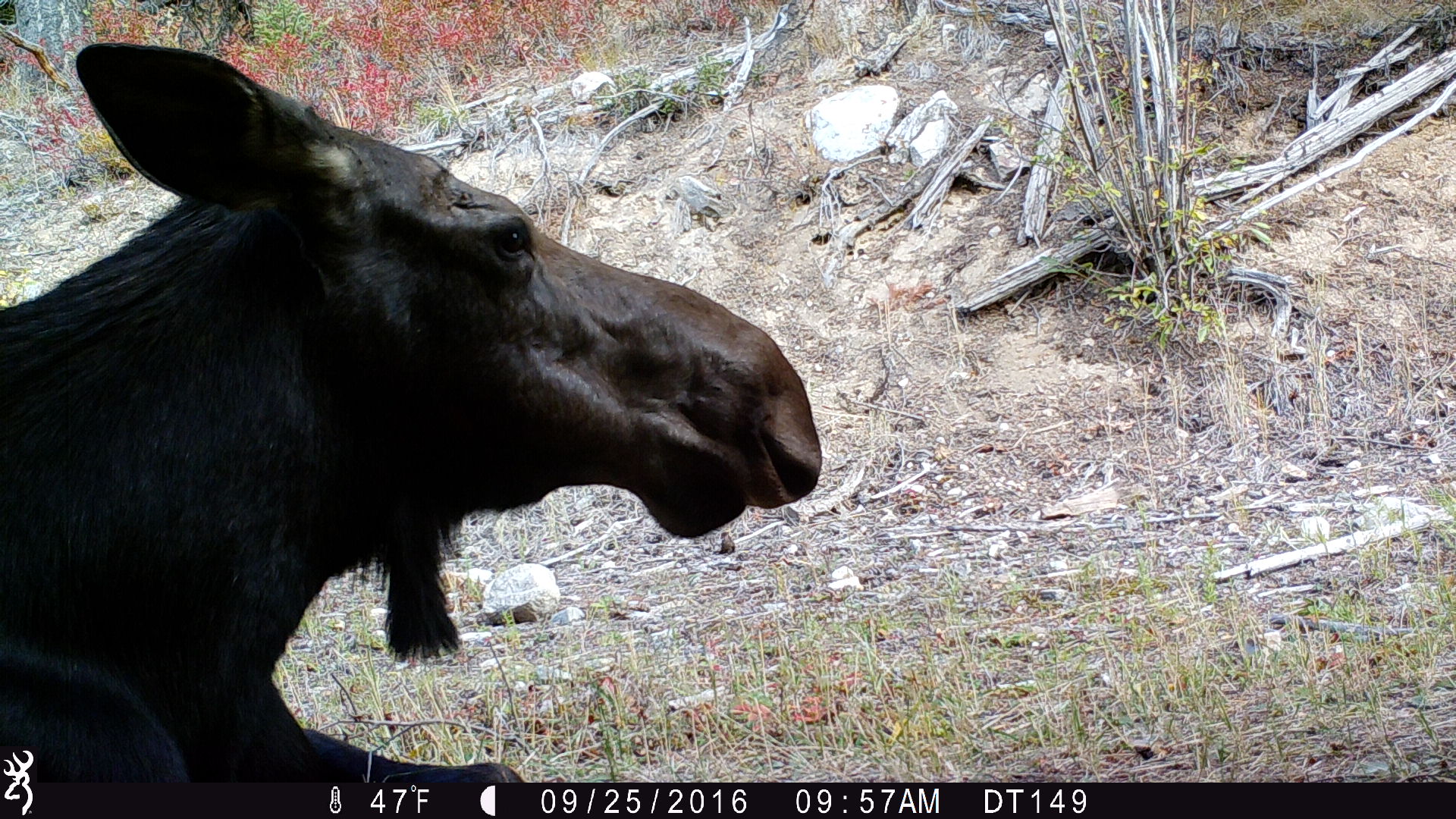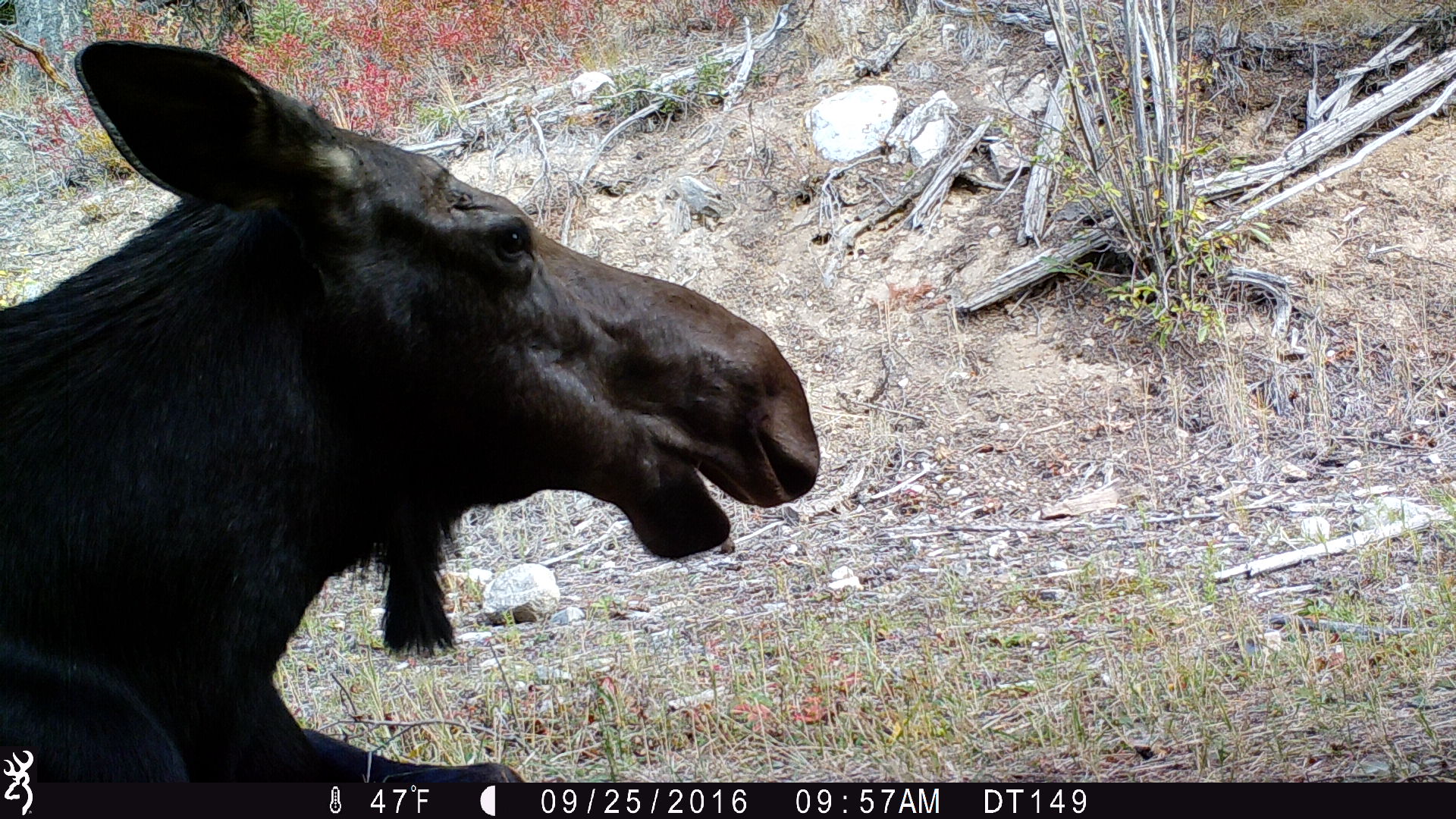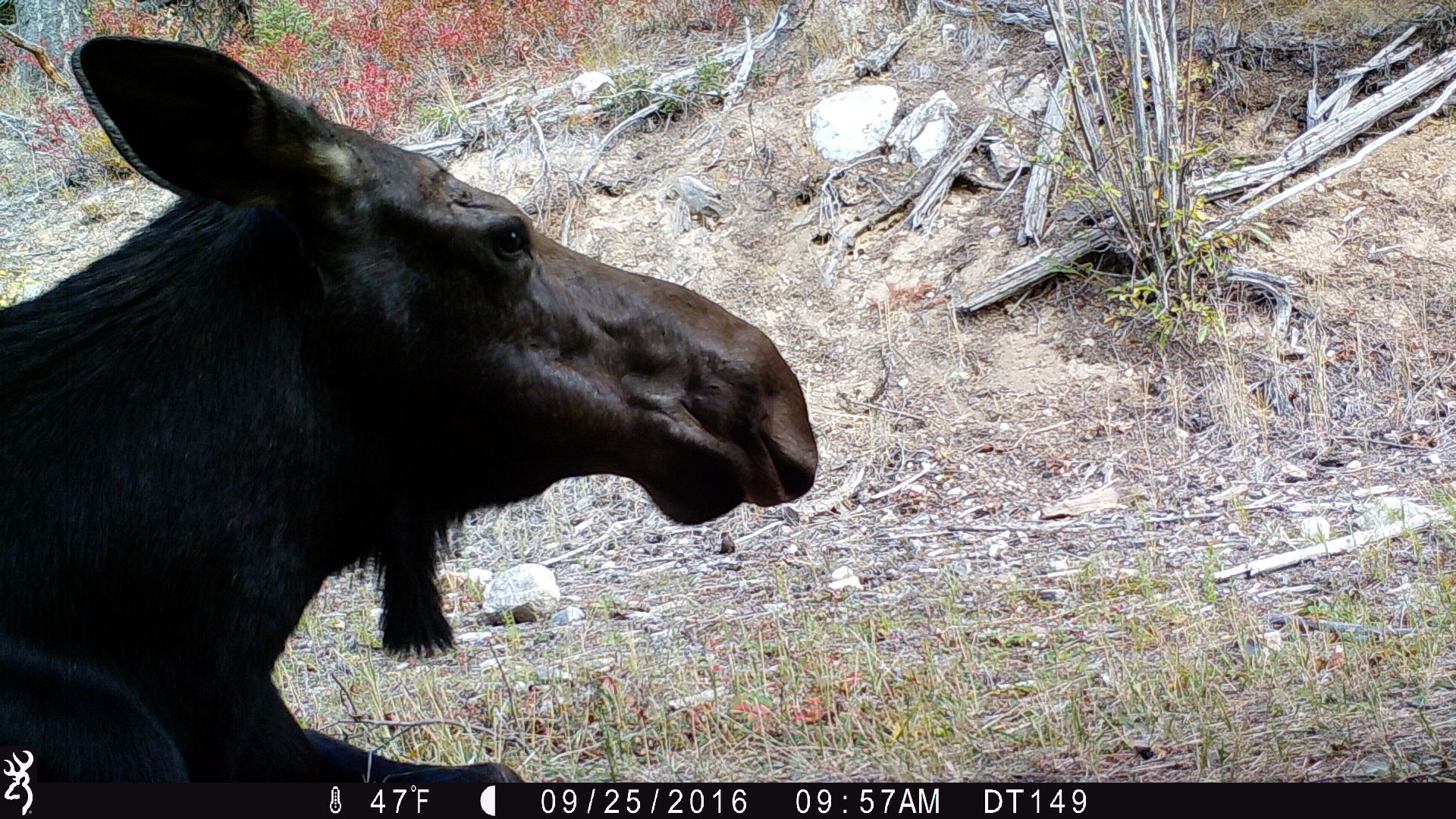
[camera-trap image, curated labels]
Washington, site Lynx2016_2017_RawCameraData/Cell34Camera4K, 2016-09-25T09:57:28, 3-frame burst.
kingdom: Animalia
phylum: Chordata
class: Mammalia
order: Artiodactyla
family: Cervidae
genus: Alces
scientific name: Alces alces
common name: moose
Alces alces (moose). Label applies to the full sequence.